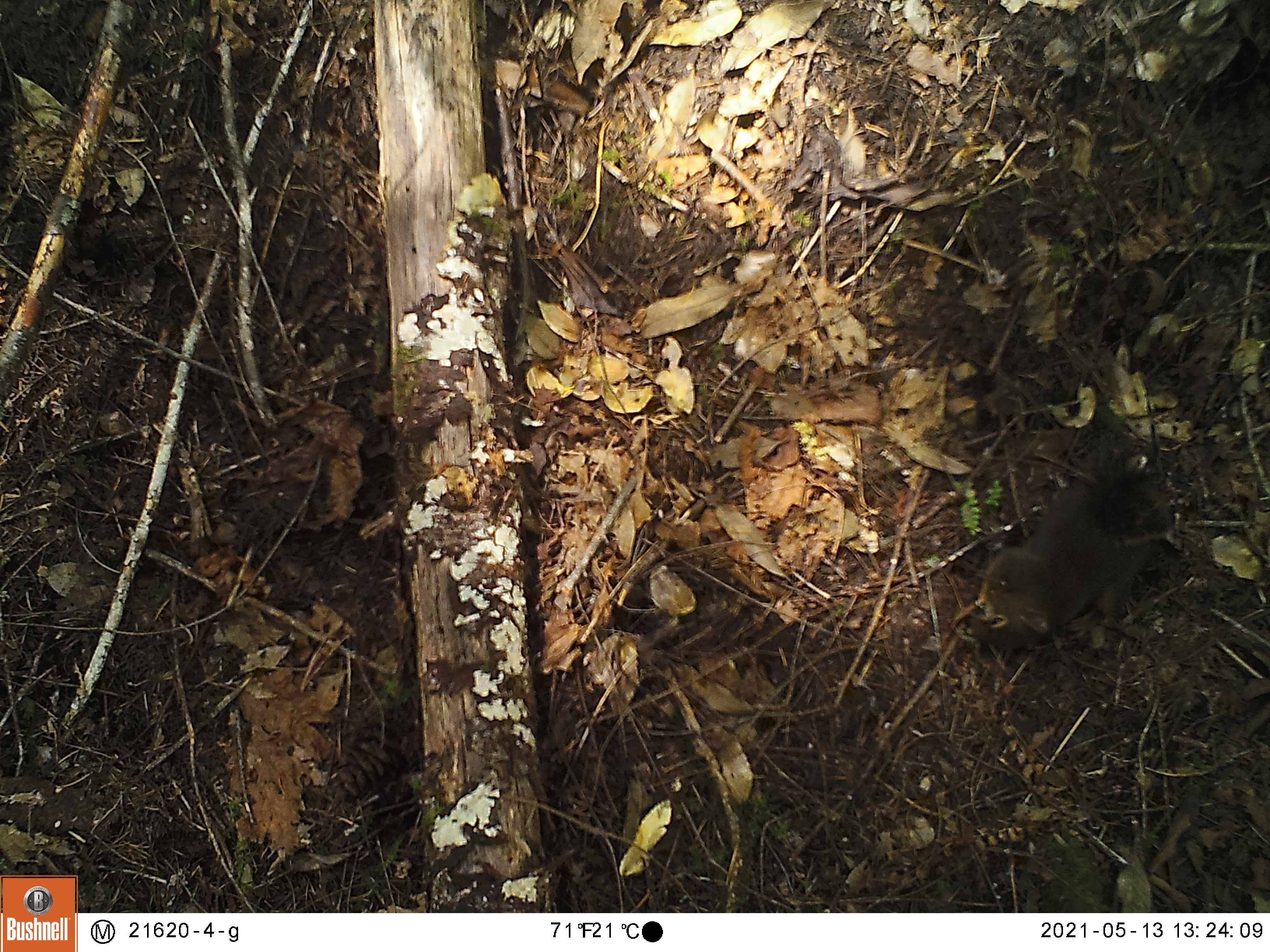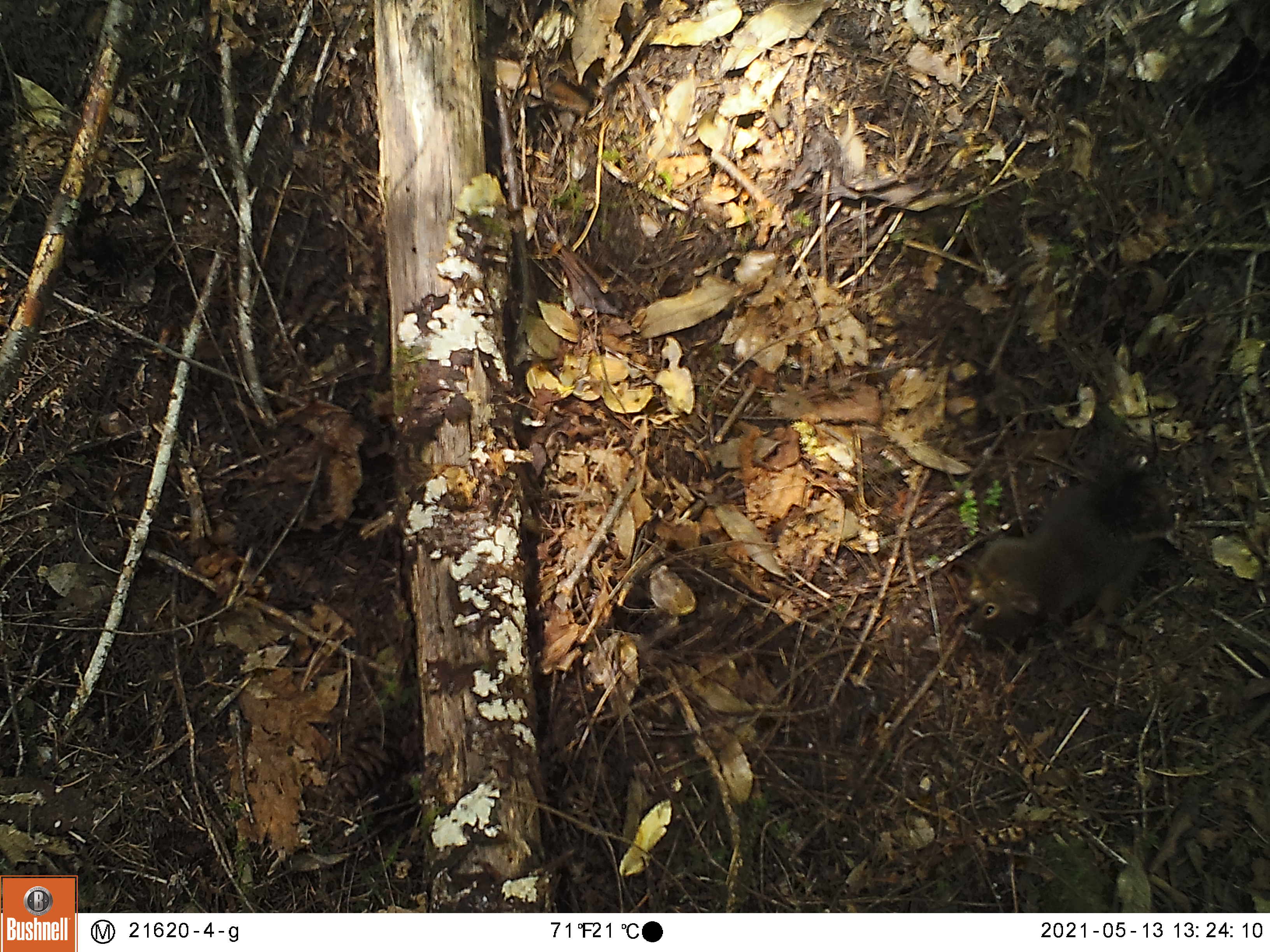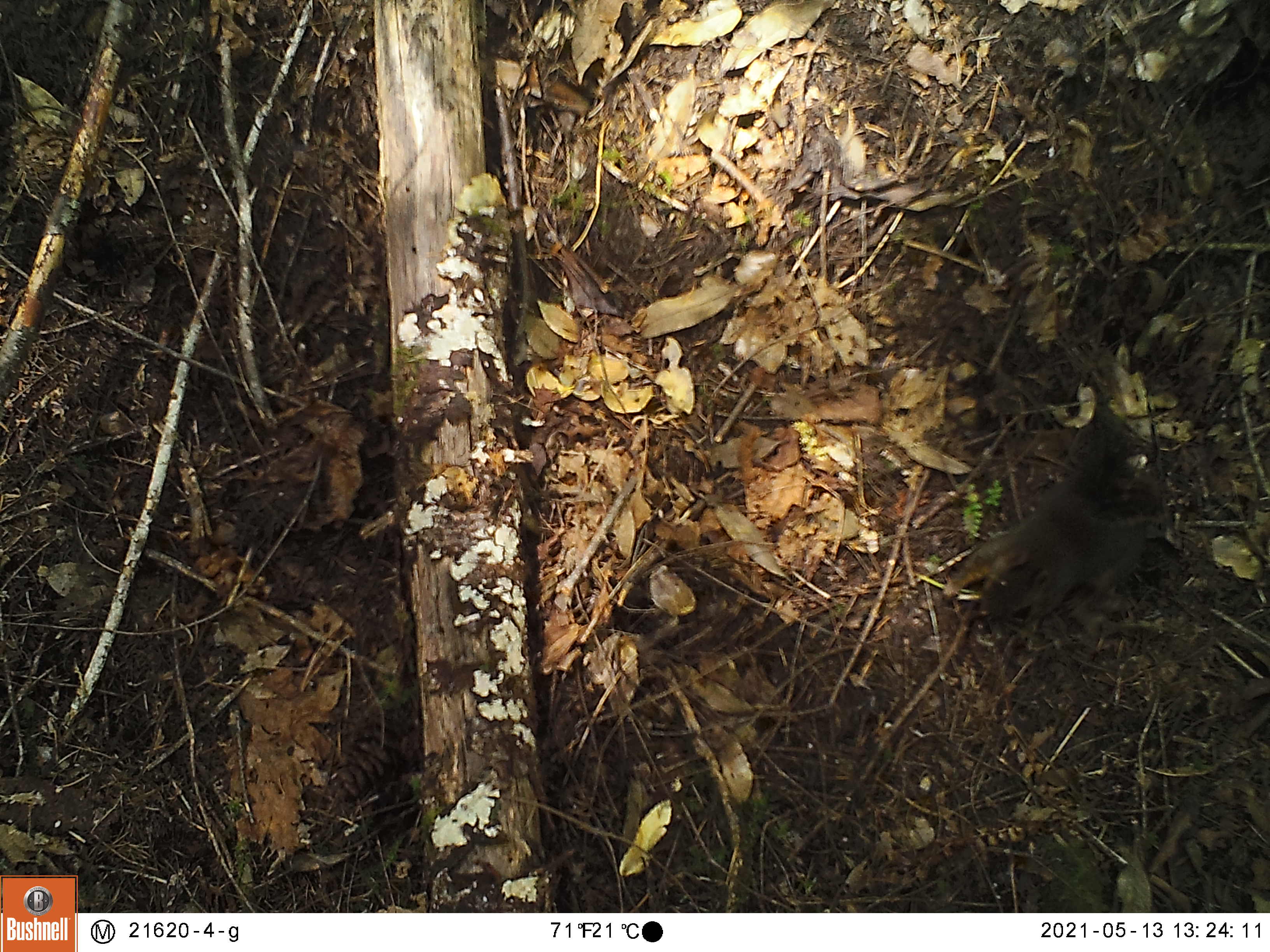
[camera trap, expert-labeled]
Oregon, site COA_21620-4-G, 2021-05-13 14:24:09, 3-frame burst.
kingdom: Animalia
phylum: Chordata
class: Mammalia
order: Rodentia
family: Sciuridae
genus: Tamiasciurus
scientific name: Tamiasciurus douglasii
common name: douglas squirrel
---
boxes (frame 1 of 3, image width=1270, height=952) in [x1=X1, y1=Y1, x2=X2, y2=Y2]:
douglas squirrel: [x1=949, y1=412, x2=1207, y2=670]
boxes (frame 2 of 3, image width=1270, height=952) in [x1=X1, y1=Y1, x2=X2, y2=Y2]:
douglas squirrel: [x1=956, y1=420, x2=1198, y2=657]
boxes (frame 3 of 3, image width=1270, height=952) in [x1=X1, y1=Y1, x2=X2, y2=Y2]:
douglas squirrel: [x1=924, y1=405, x2=1196, y2=660]